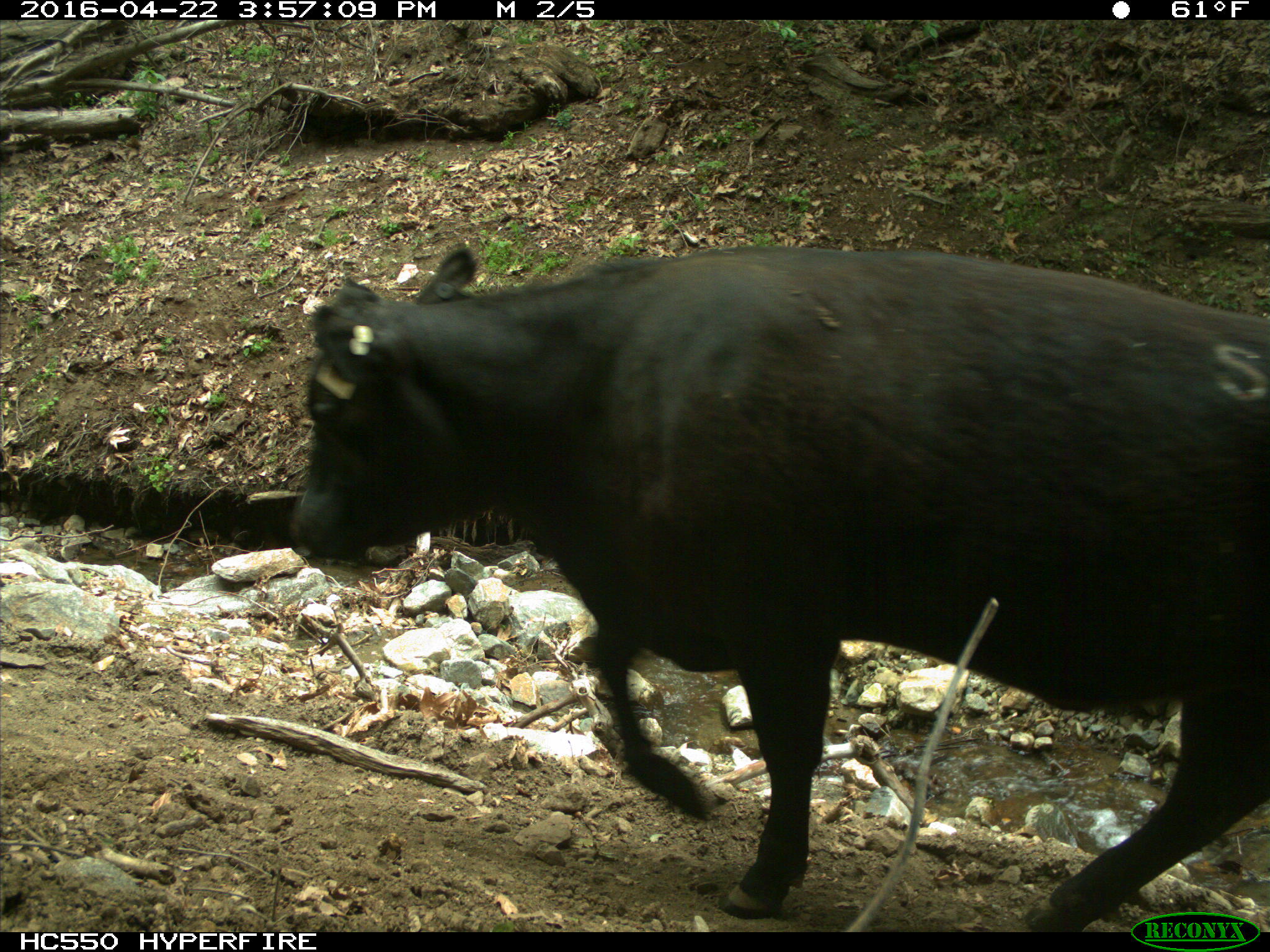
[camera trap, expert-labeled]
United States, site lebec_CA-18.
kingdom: Animalia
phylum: Chordata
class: Mammalia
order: Artiodactyla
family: Bovidae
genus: Bos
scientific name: Bos taurus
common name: domestic cow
Bos taurus (domestic cow).